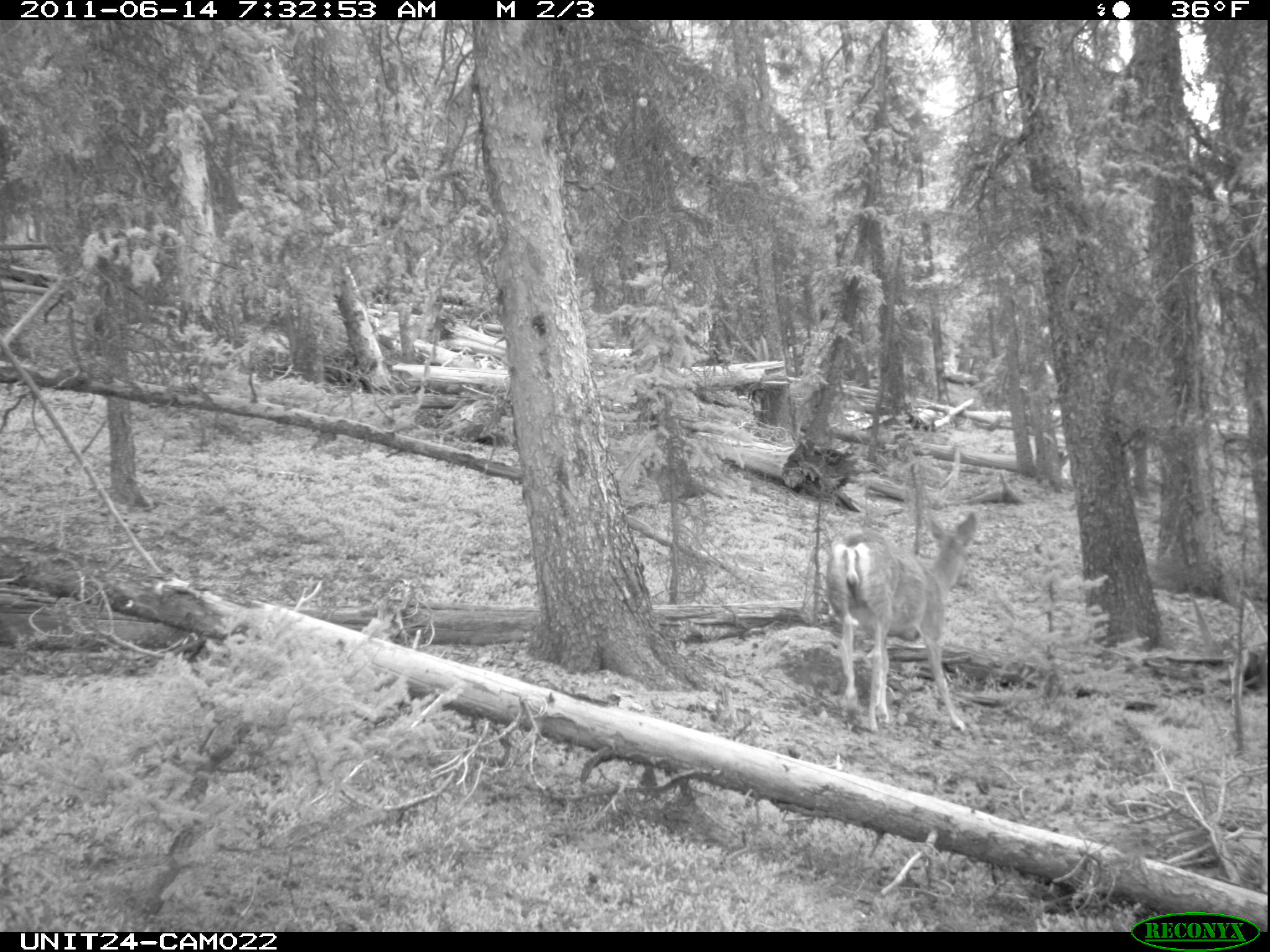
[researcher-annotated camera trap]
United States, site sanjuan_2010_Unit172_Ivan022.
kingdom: Animalia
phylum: Chordata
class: Mammalia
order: Artiodactyla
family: Cervidae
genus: Odocoileus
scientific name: Odocoileus hemionus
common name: mule deer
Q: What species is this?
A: Odocoileus hemionus (mule deer).